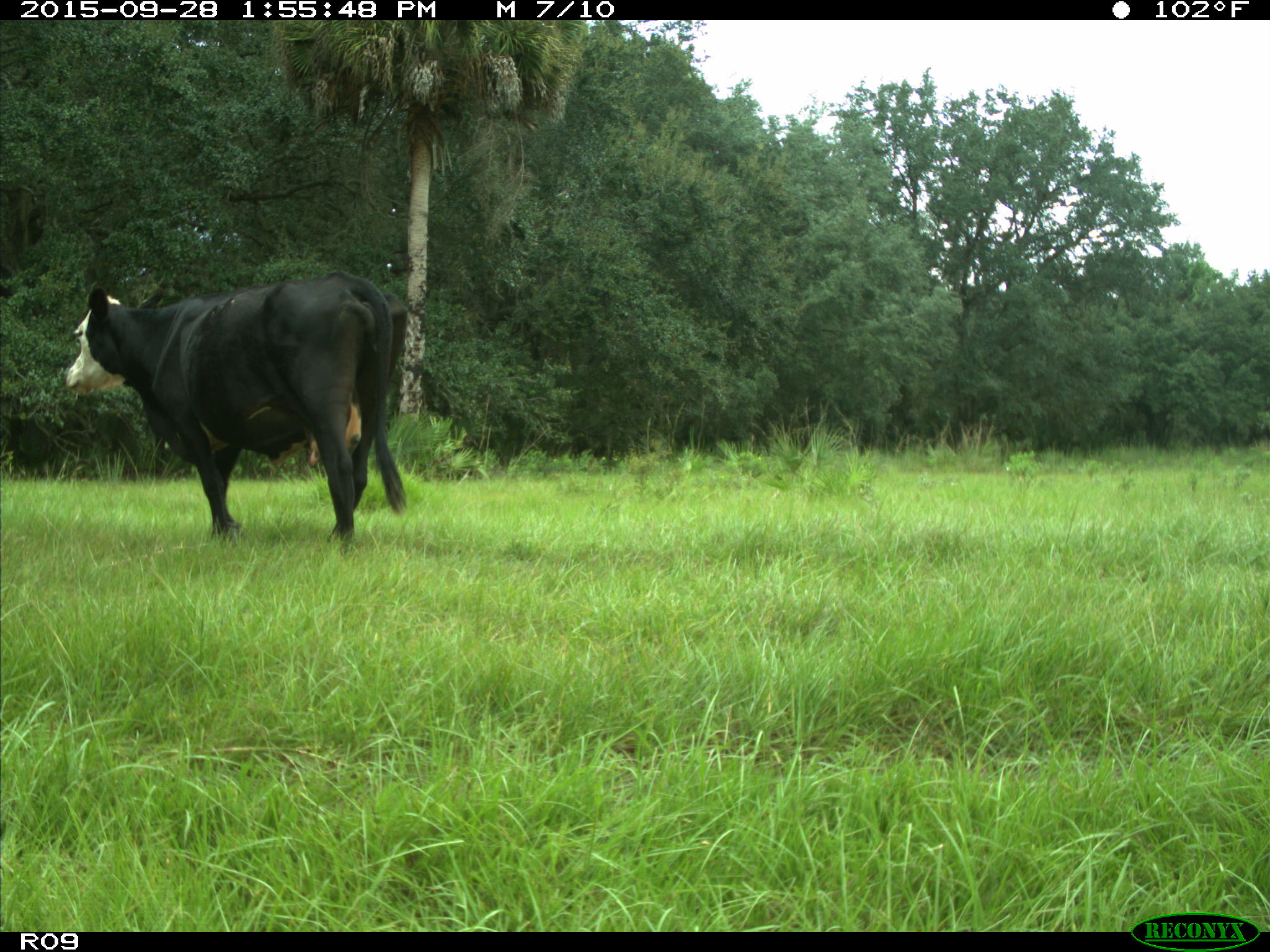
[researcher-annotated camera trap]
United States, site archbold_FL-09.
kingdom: Animalia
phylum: Chordata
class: Mammalia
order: Artiodactyla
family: Bovidae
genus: Bos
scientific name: Bos taurus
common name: domestic cow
Bos taurus (domestic cow).